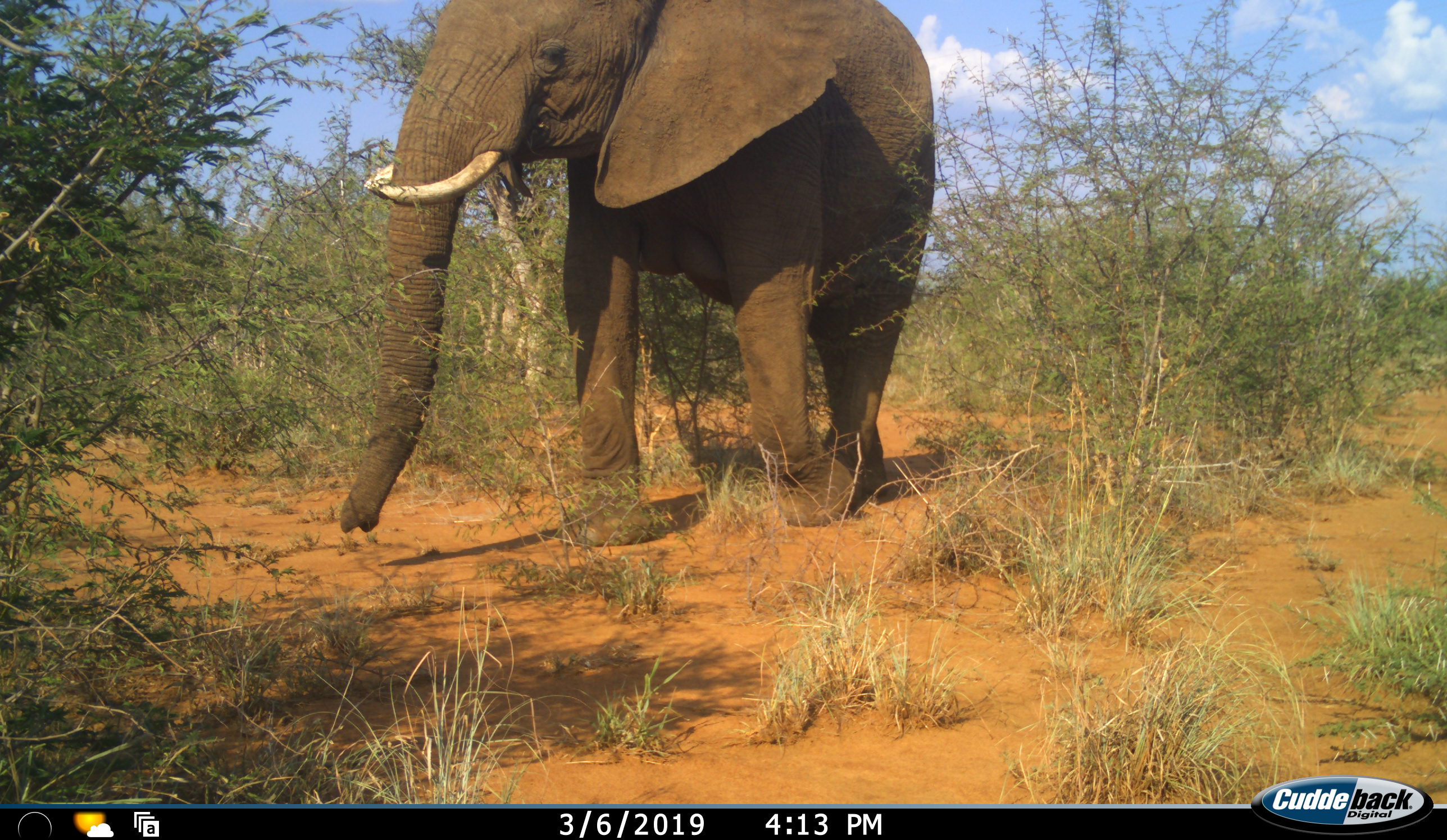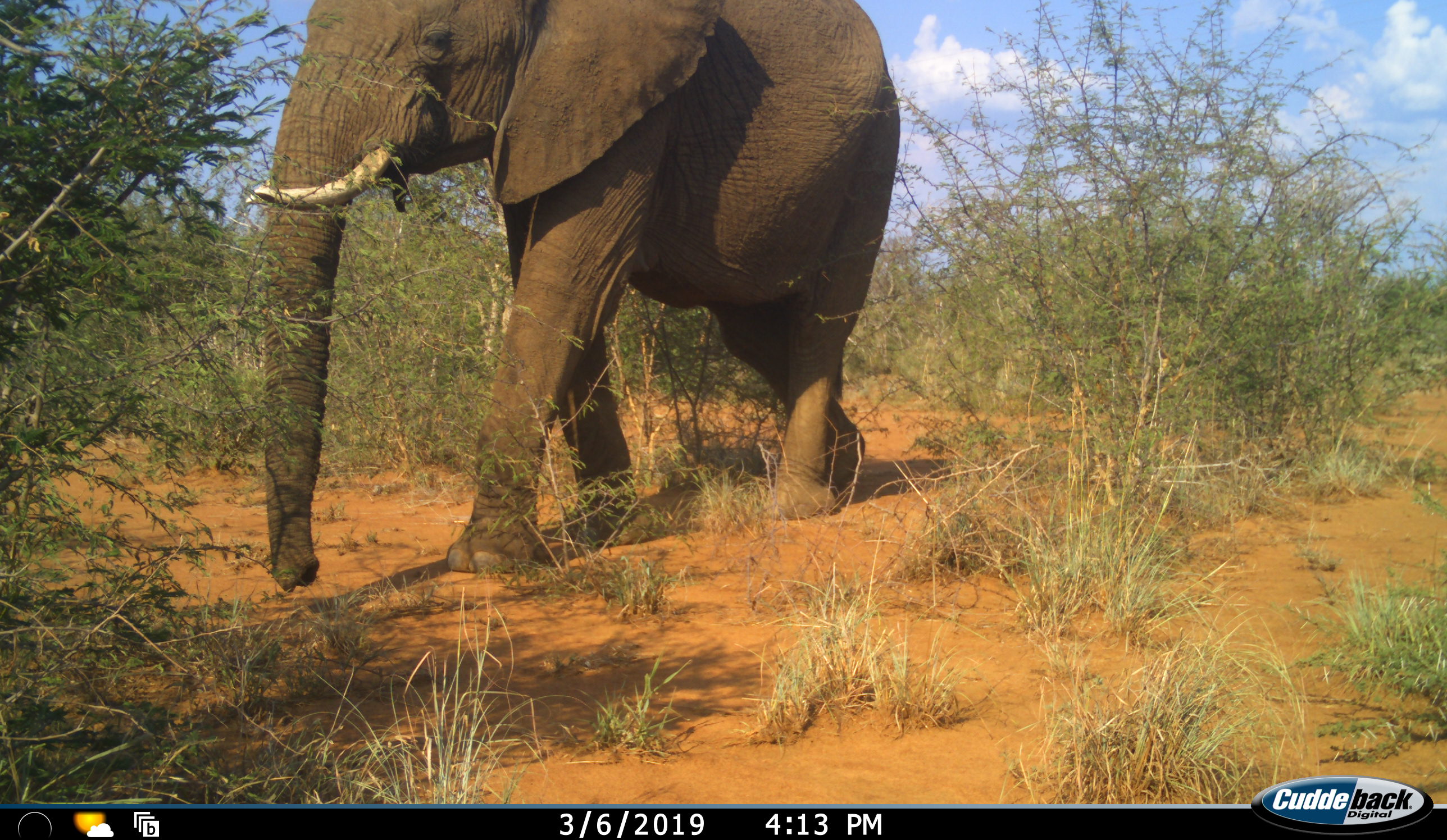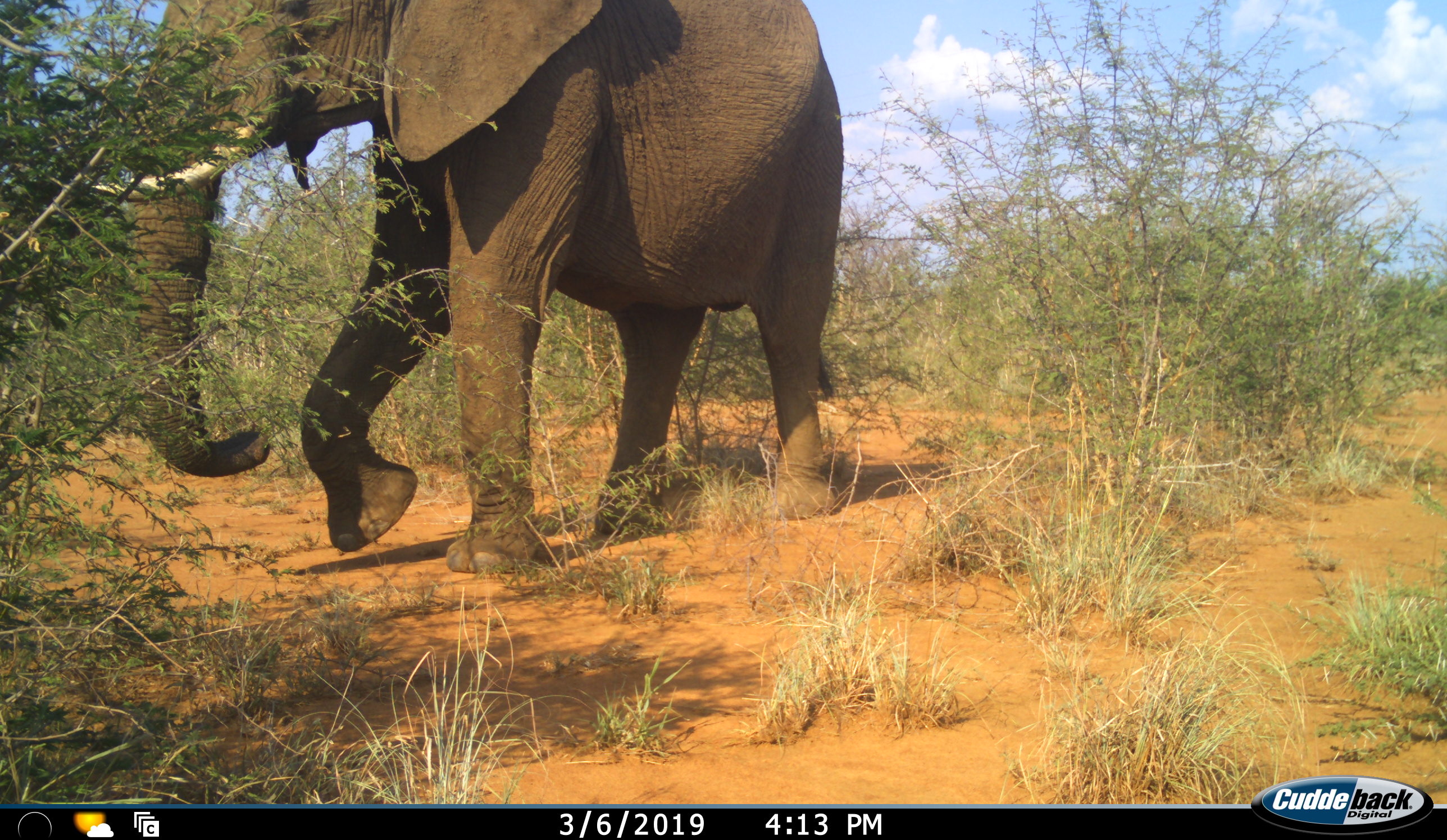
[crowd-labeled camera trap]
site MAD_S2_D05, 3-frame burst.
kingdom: Animalia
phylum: Chordata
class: Mammalia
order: Proboscidea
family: Elephantidae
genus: Loxodonta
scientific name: Loxodonta africana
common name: african bush elephant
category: elephant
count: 1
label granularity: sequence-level